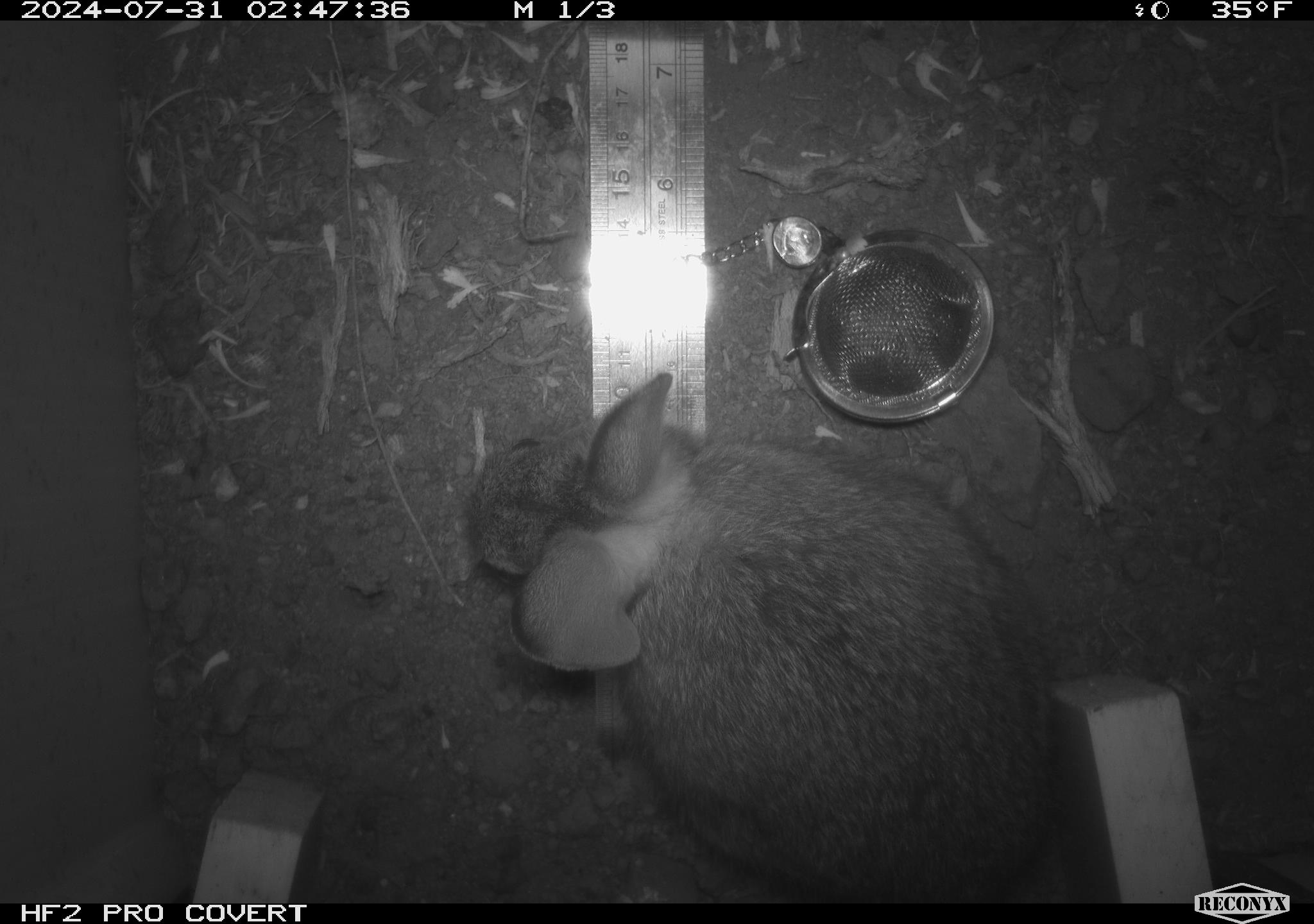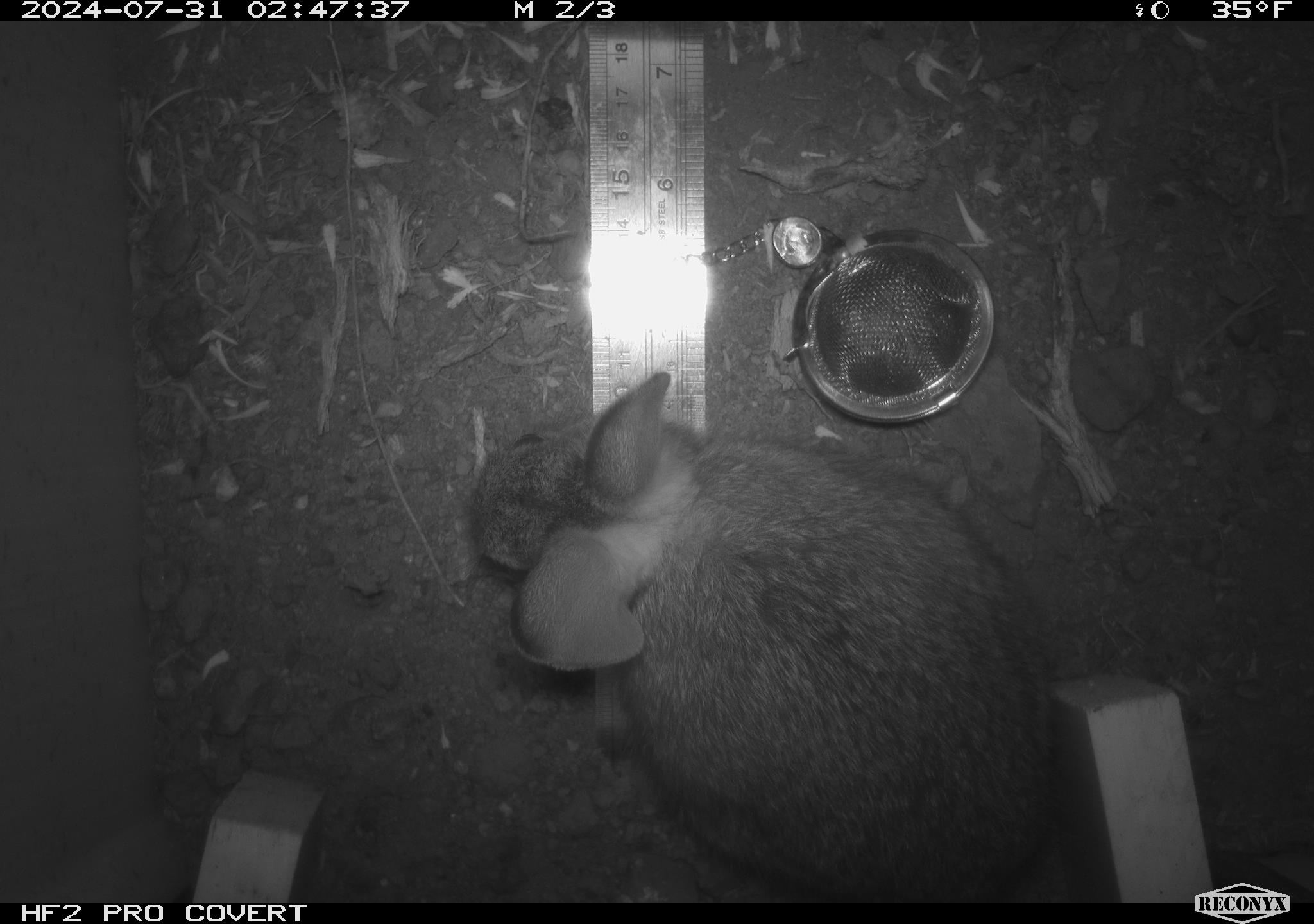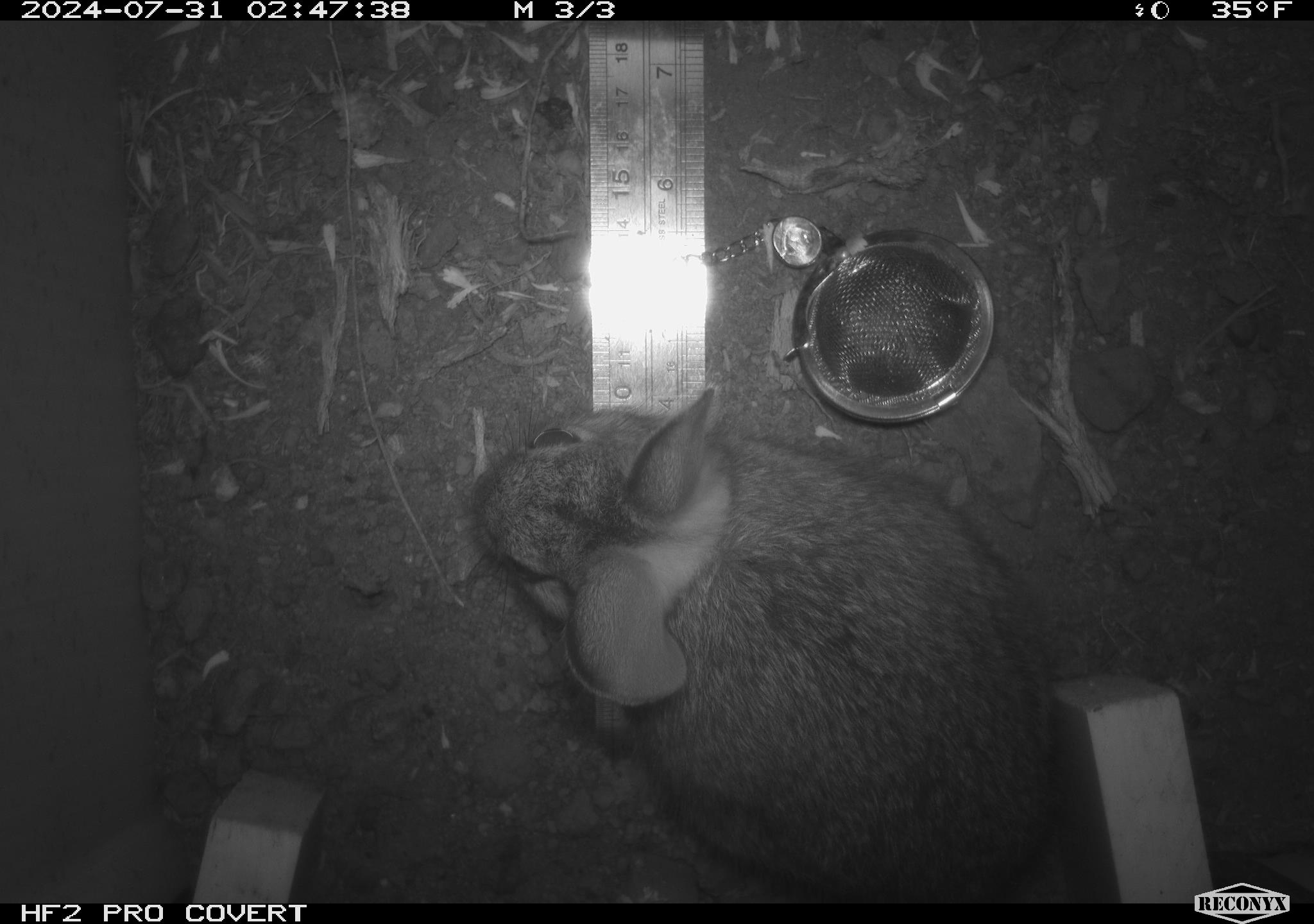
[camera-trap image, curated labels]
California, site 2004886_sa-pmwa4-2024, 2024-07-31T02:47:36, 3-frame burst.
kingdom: Animalia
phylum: Chordata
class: Mammalia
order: Lagomorpha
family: Leporidae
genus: Sylvilagus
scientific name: Sylvilagus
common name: cottontail rabbits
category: sylvilagus species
Sylvilagus species (cottontail rabbits) (Sylvilagus).